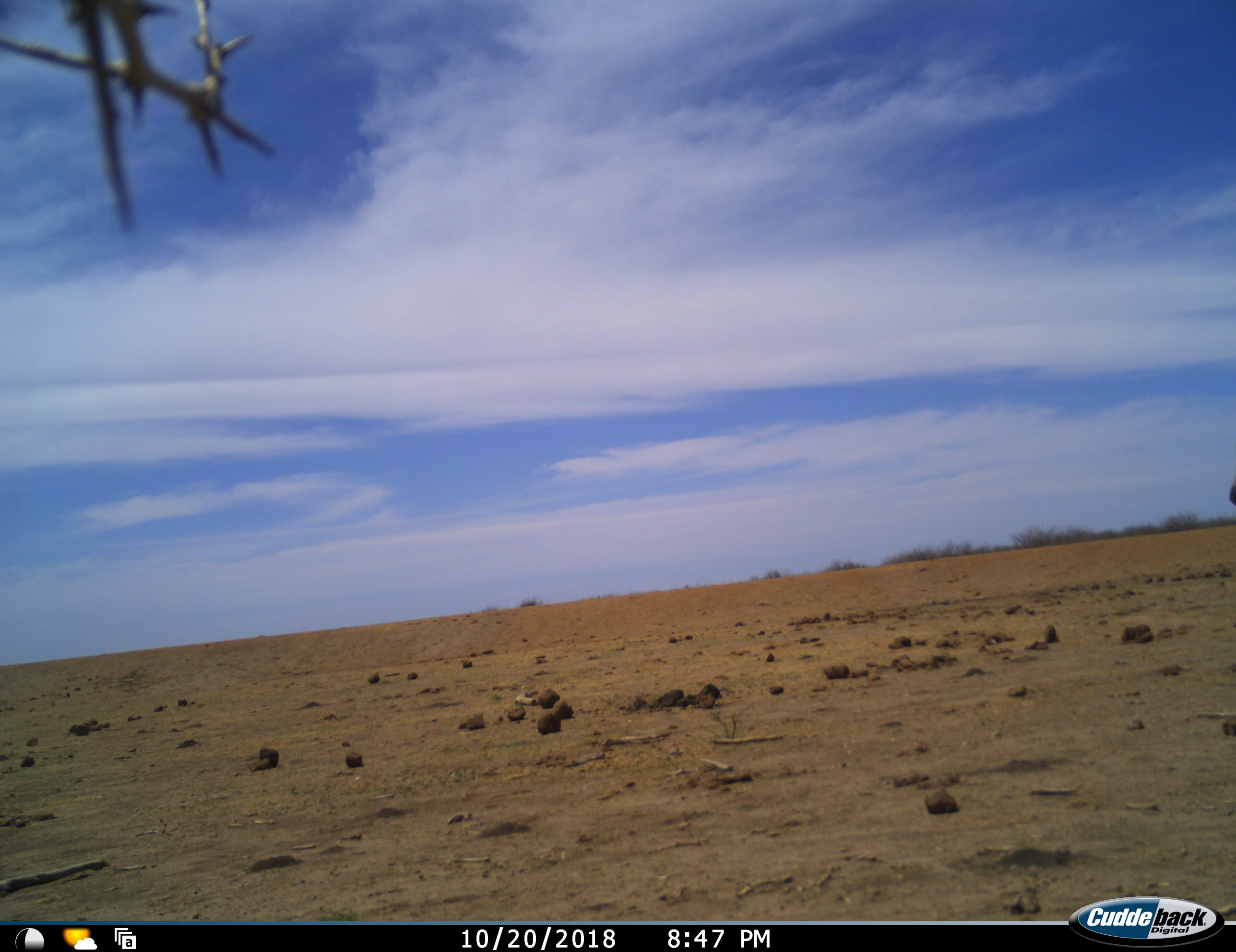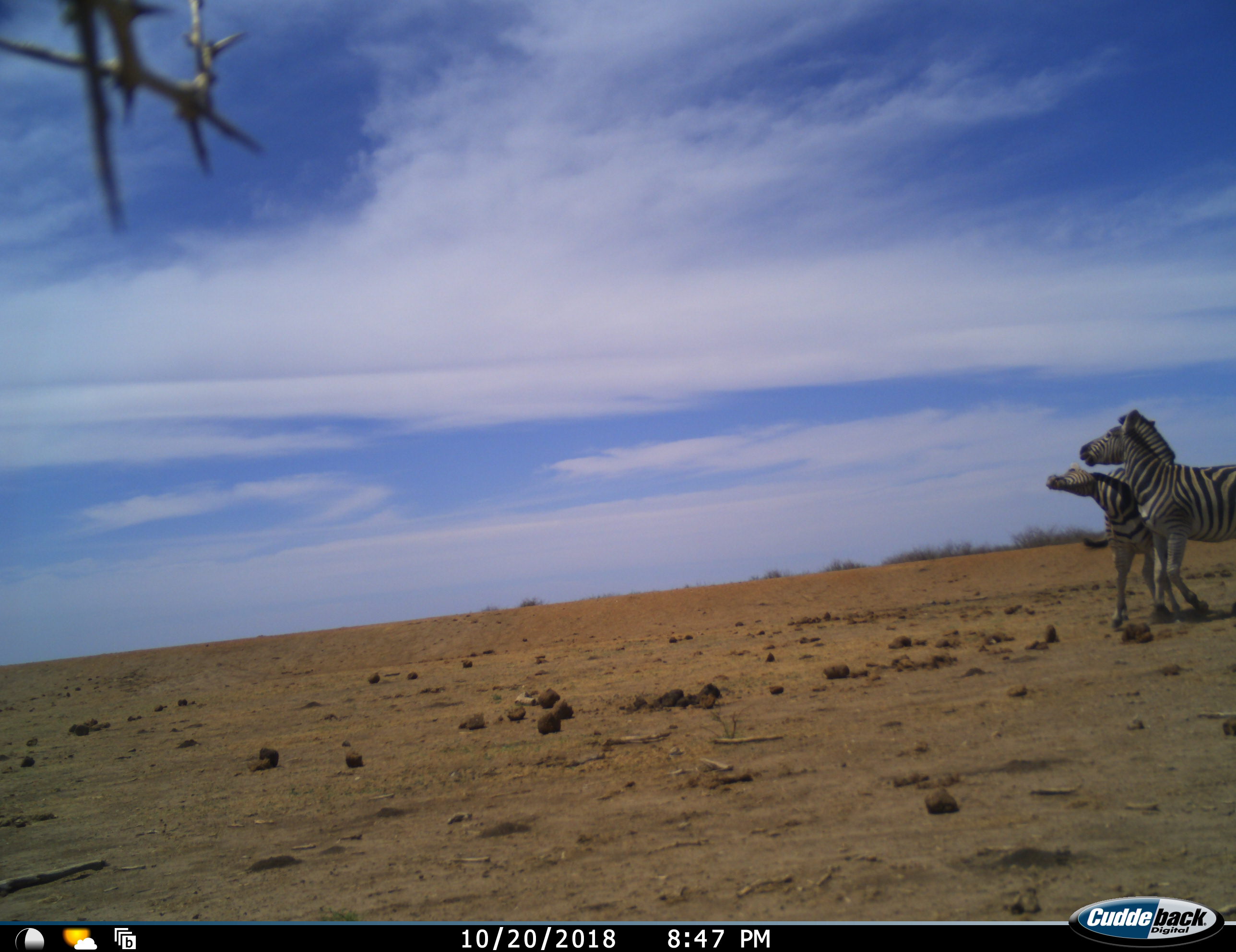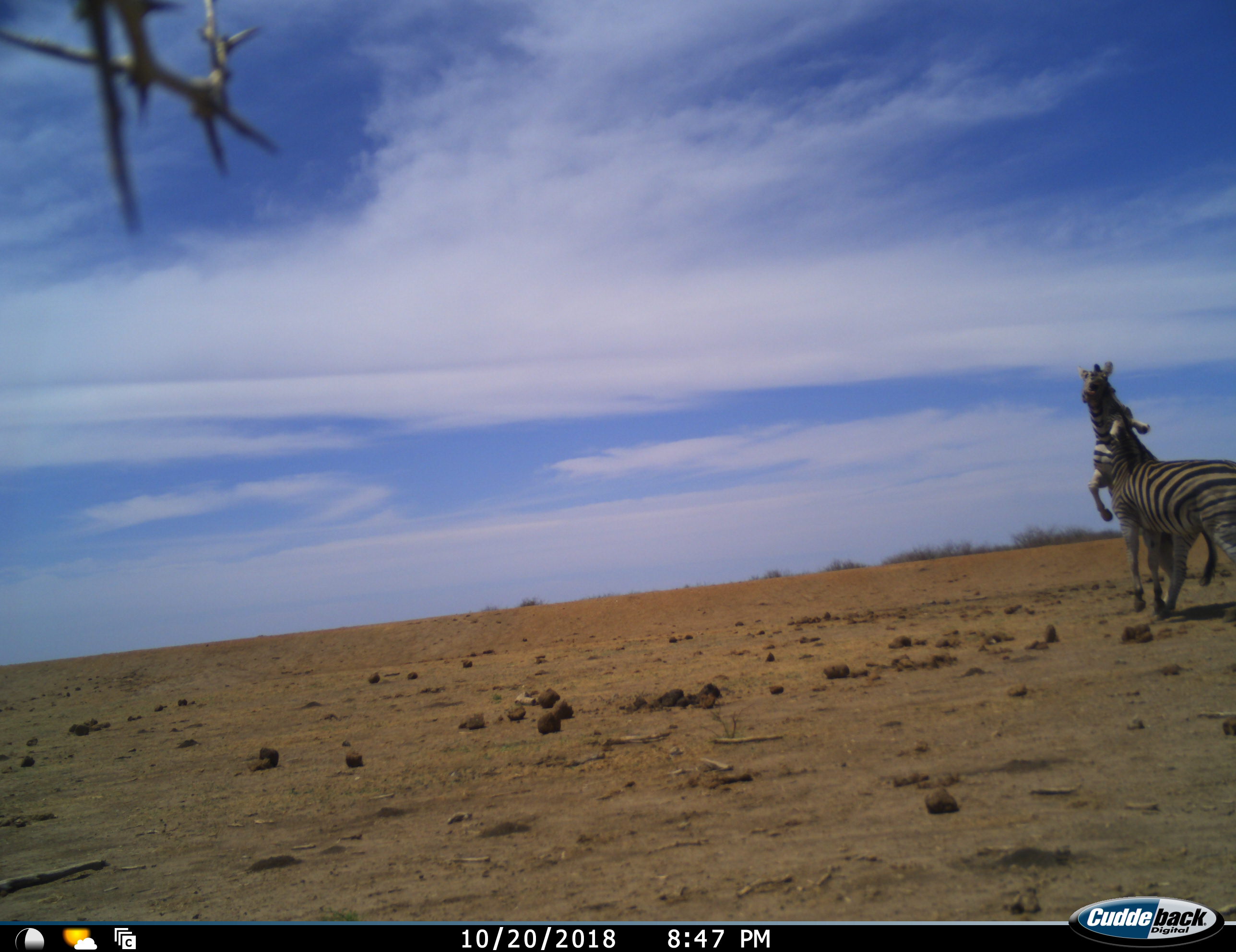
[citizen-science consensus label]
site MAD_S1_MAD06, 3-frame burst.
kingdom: Animalia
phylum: Chordata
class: Mammalia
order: Perissodactyla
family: Equidae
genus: Equus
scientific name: Equus quagga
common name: plains zebra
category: zebraplains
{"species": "zebraplains (plains zebra) (Equus quagga)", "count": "2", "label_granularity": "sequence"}